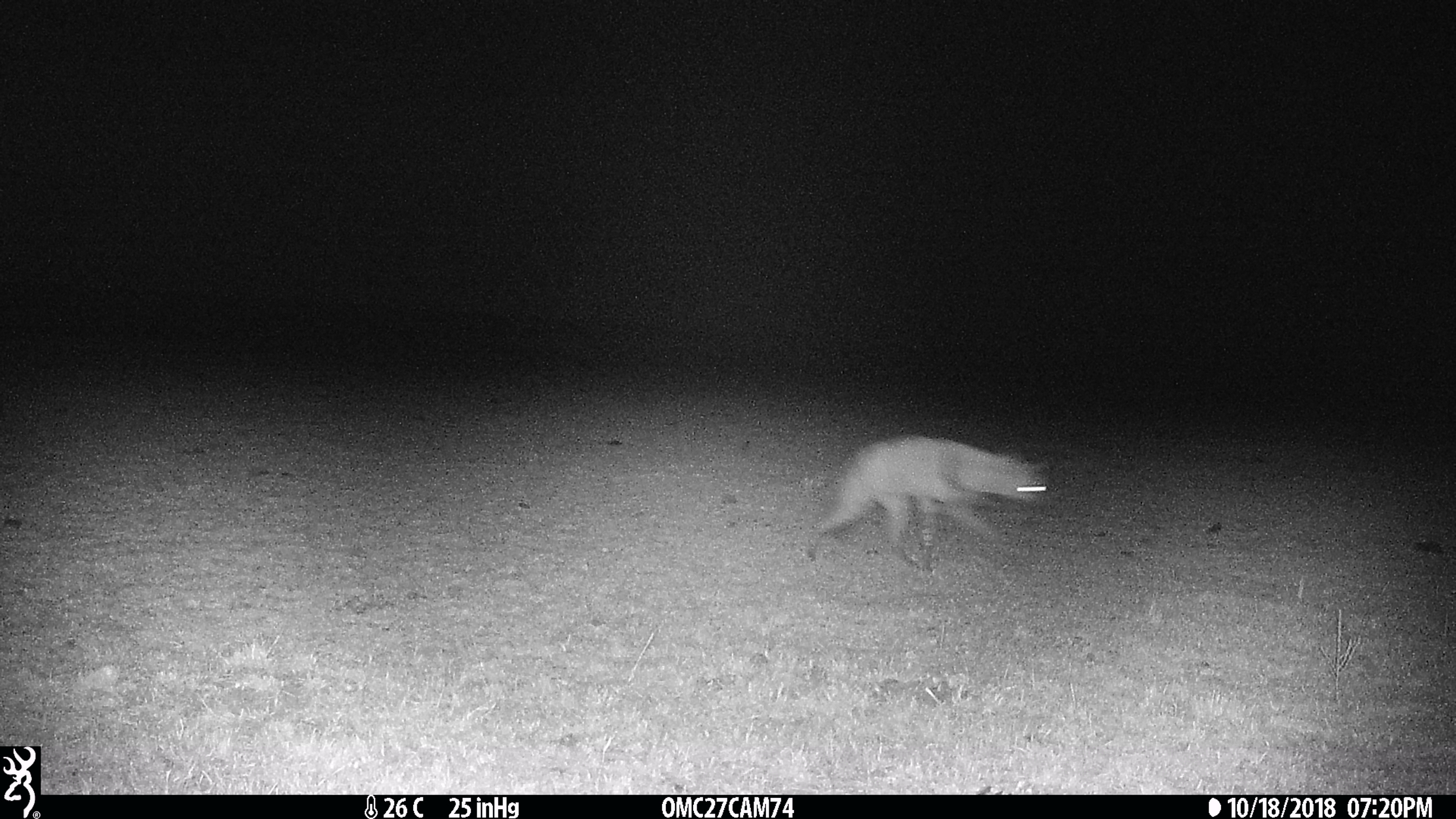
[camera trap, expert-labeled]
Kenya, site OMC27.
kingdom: Animalia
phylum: Chordata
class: Mammalia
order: Carnivora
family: Hyaenidae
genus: Proteles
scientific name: Proteles cristatus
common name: aardwolf